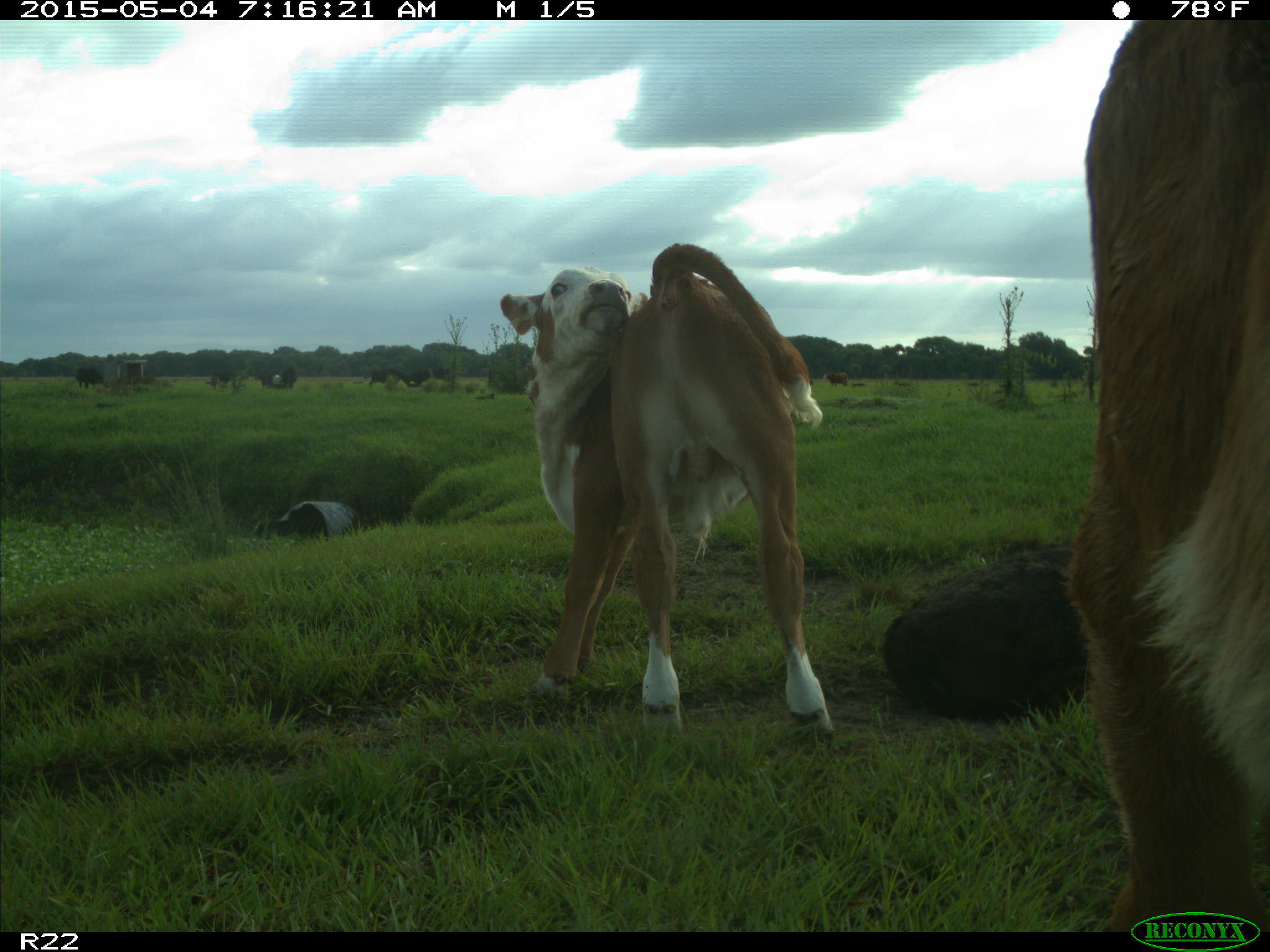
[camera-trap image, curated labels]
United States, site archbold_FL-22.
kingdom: Animalia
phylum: Chordata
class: Mammalia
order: Artiodactyla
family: Bovidae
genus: Bos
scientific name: Bos taurus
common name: domestic cow